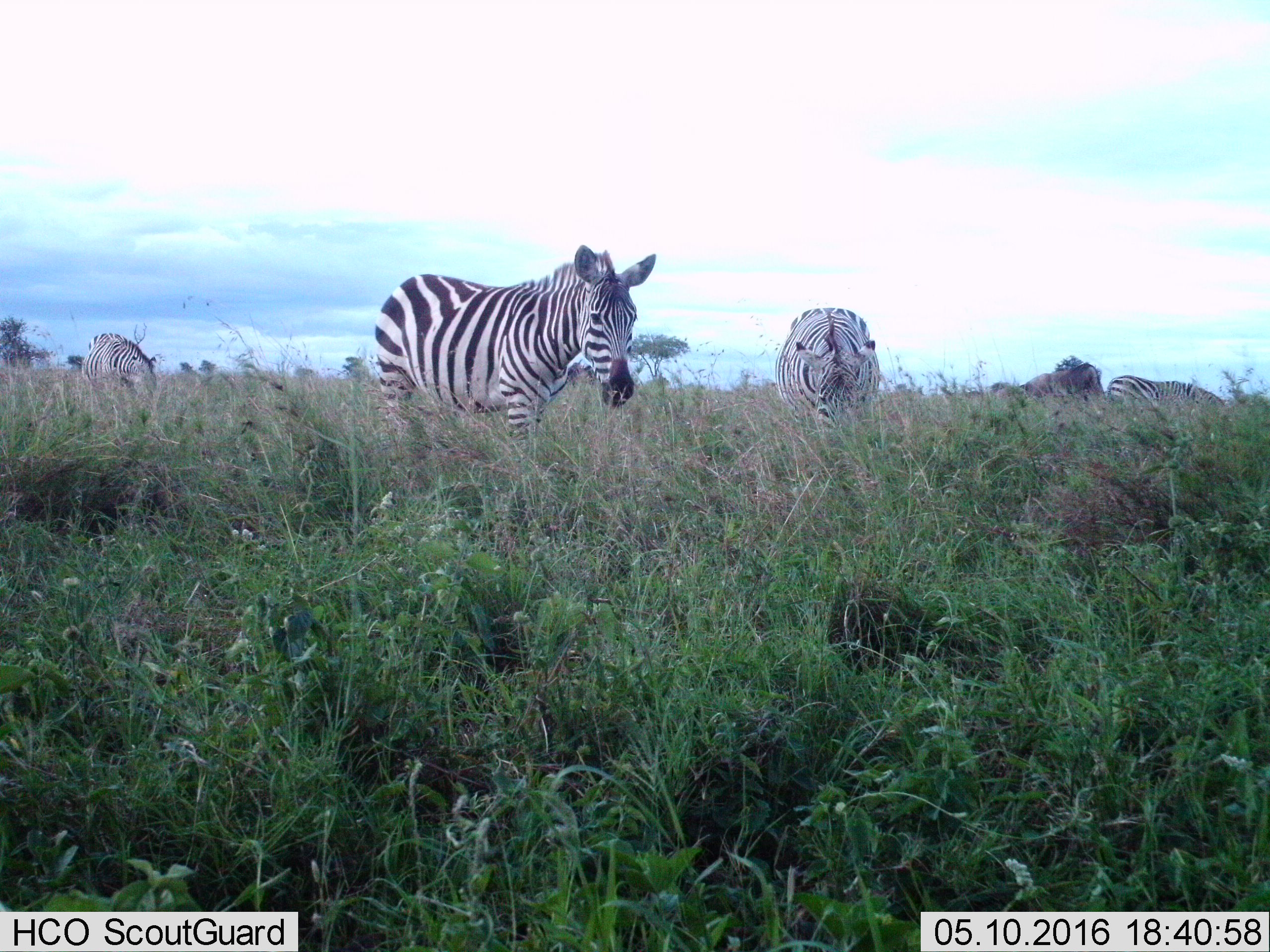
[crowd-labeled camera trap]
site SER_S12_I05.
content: unidentified animal